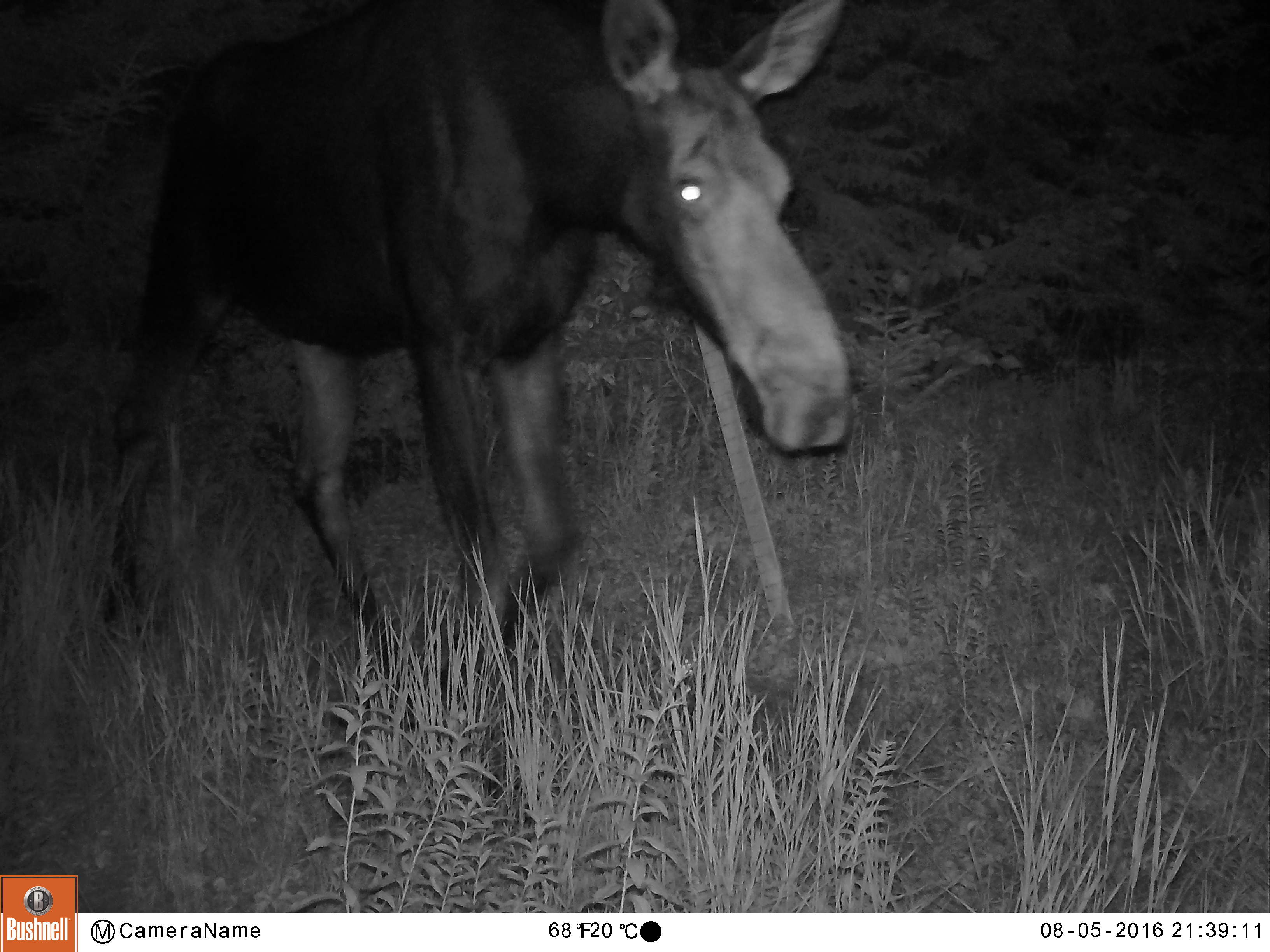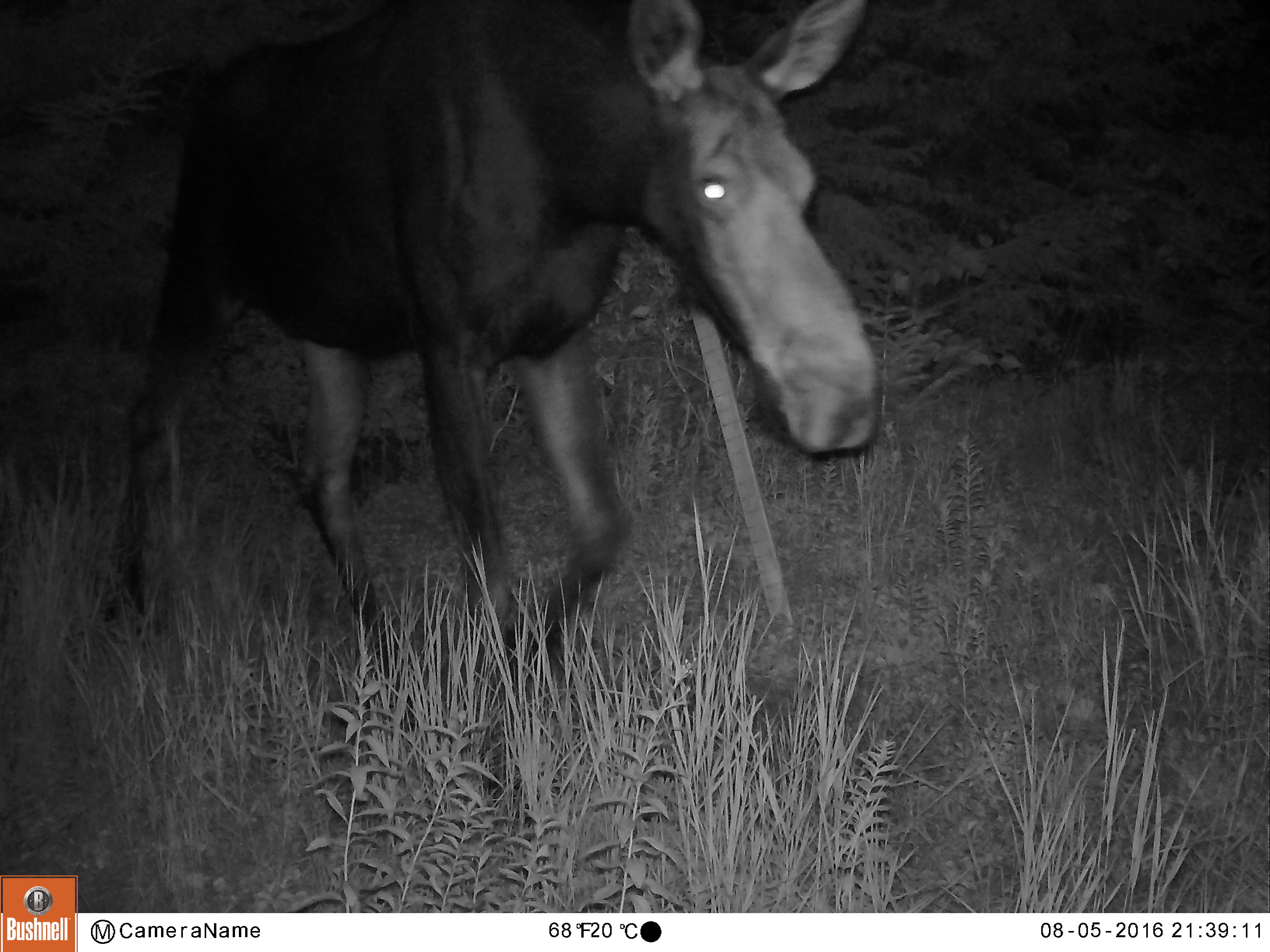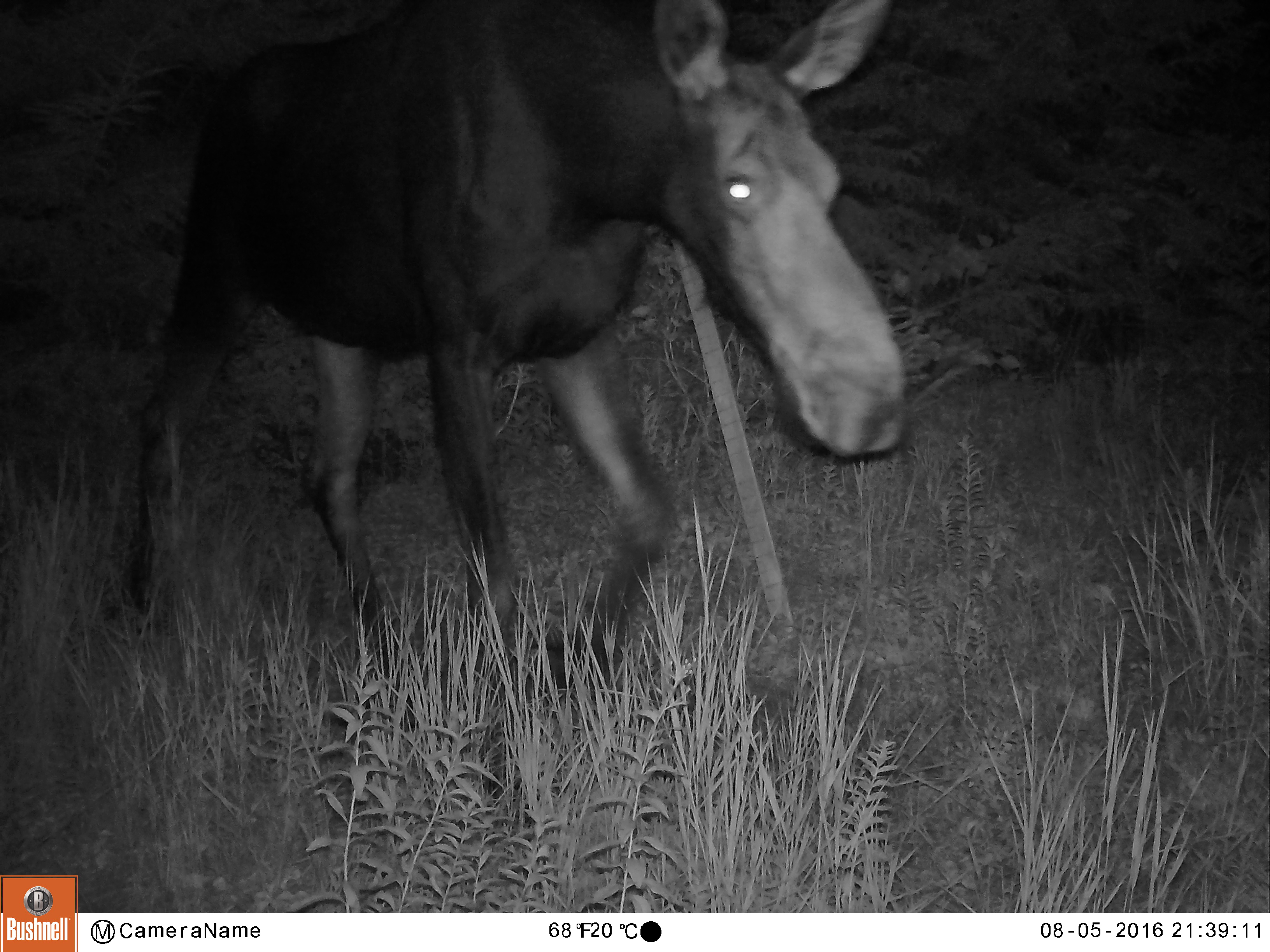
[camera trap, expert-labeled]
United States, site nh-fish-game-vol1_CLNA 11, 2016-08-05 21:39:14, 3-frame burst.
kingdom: Animalia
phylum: Chordata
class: Mammalia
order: Artiodactyla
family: Cervidae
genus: Alces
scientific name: Alces alces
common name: moose